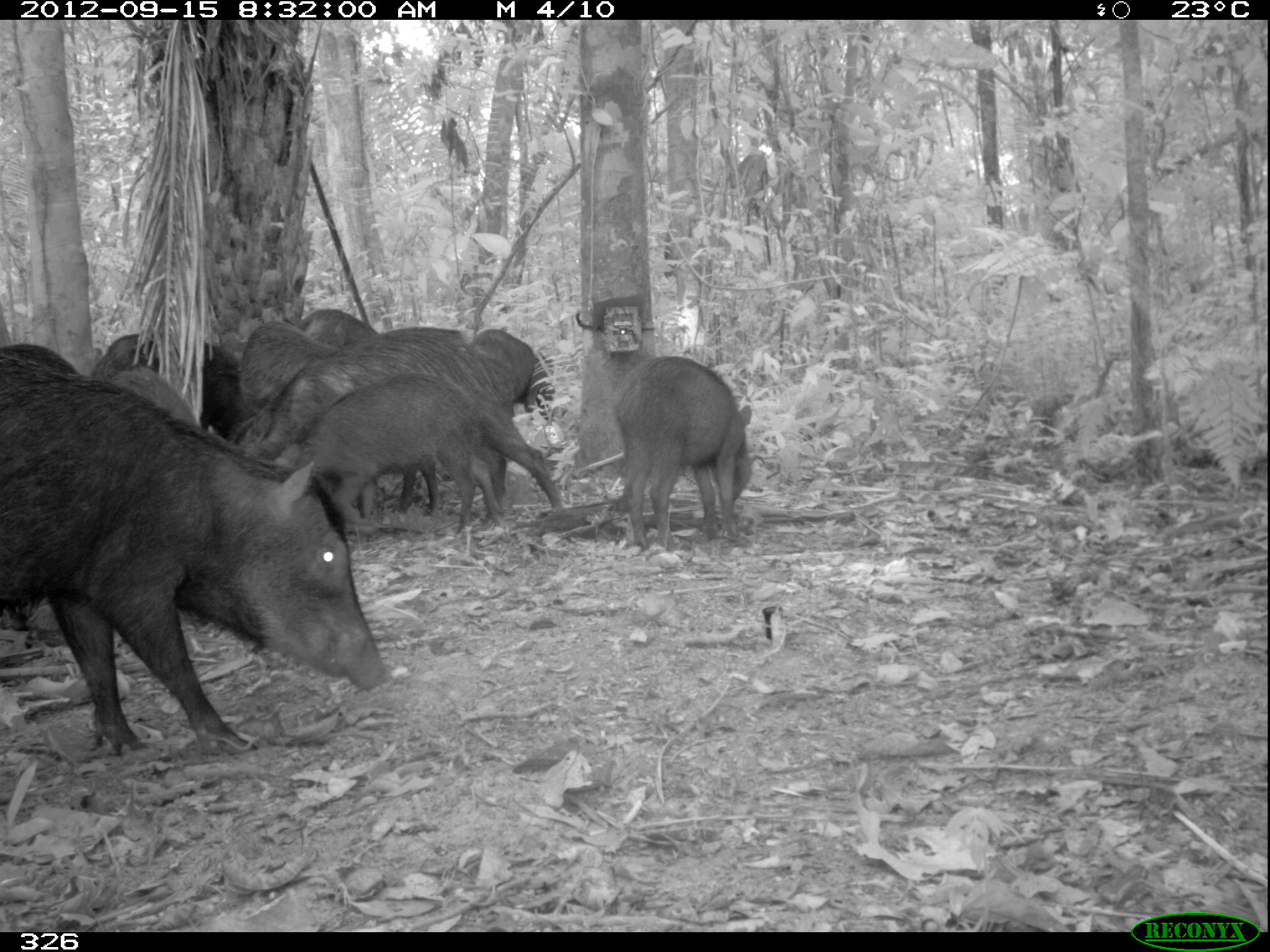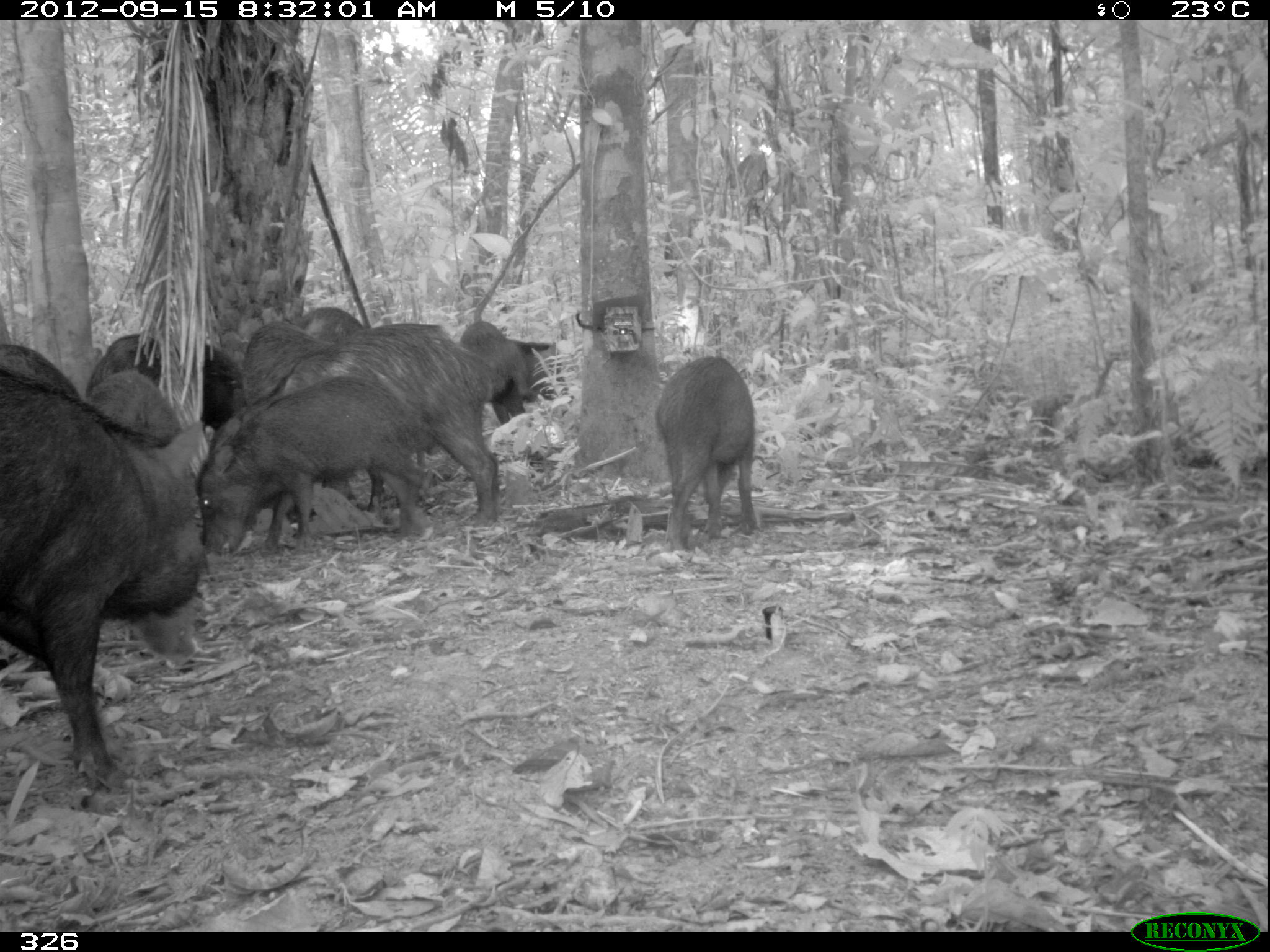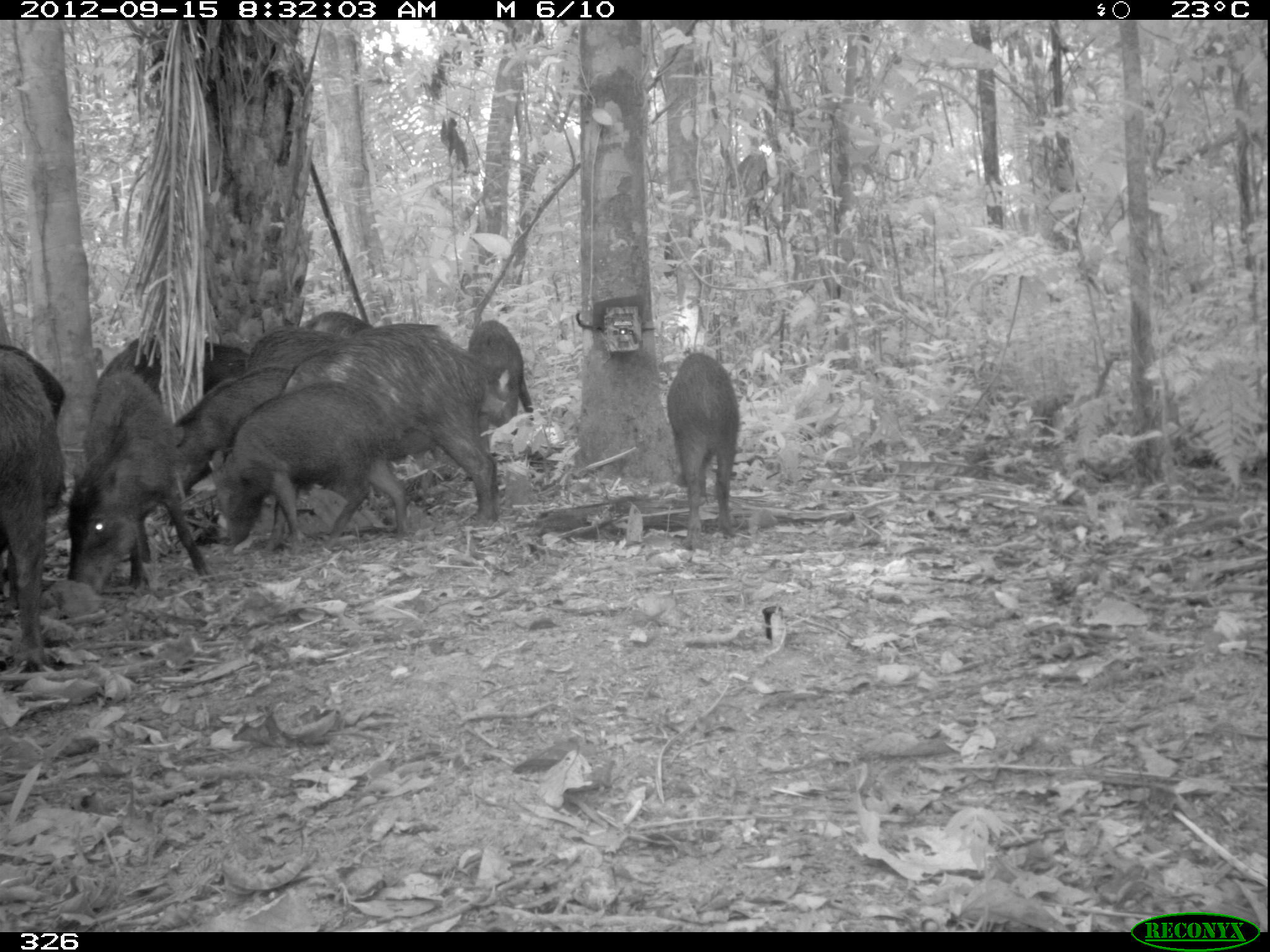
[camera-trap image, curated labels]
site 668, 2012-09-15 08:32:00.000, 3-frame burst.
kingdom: Animalia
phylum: Chordata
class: Mammalia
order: Artiodactyla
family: Tayassuidae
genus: Tayassu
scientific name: Tayassu pecari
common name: white-lipped peccary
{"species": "Tayassu pecari (white-lipped peccary)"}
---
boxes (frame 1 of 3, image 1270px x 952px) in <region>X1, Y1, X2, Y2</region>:
tayassu pecari: <region>0, 373, 389, 755</region>; <region>231, 325, 567, 508</region>; <region>258, 372, 506, 536</region>; <region>609, 354, 755, 553</region>; <region>104, 330, 239, 432</region>; <region>243, 320, 334, 411</region>; <region>468, 328, 555, 420</region>; <region>107, 369, 211, 425</region>; <region>0, 339, 87, 378</region>; <region>306, 307, 380, 347</region>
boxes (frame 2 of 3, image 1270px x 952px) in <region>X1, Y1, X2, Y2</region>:
tayassu pecari: <region>0, 369, 211, 791</region>; <region>235, 319, 499, 533</region>; <region>194, 370, 437, 558</region>; <region>653, 356, 761, 556</region>; <region>82, 329, 238, 429</region>; <region>220, 316, 335, 411</region>; <region>458, 323, 558, 427</region>; <region>85, 370, 183, 448</region>; <region>0, 343, 80, 400</region>; <region>294, 305, 367, 345</region>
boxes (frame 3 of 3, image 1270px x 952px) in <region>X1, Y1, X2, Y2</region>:
tayassu pecari: <region>276, 320, 498, 525</region>; <region>209, 380, 409, 547</region>; <region>70, 367, 212, 588</region>; <region>0, 342, 64, 662</region>; <region>663, 350, 737, 547</region>; <region>173, 371, 281, 499</region>; <region>96, 332, 246, 384</region>; <region>467, 318, 533, 436</region>; <region>248, 324, 335, 363</region>; <region>305, 309, 373, 337</region>